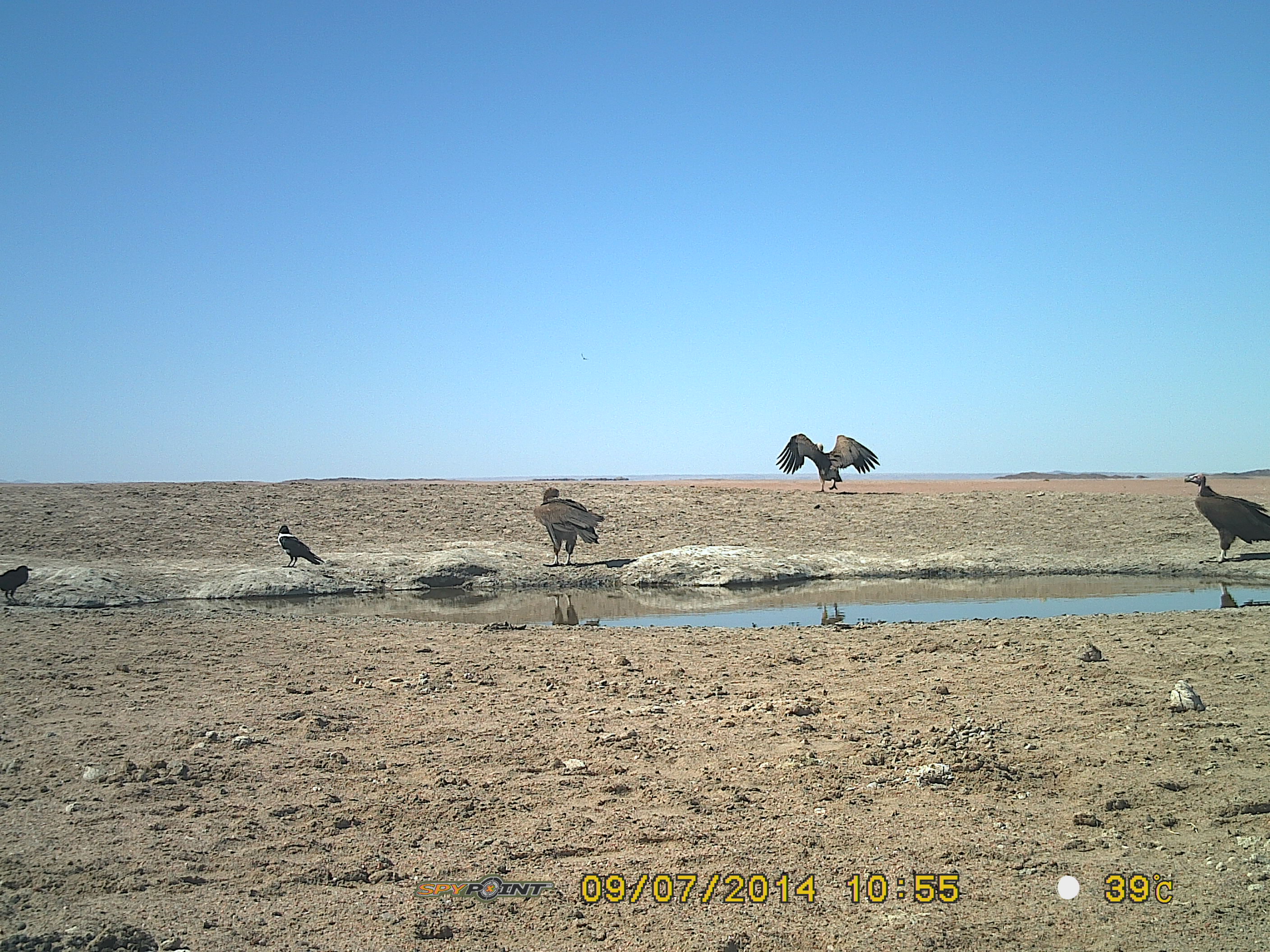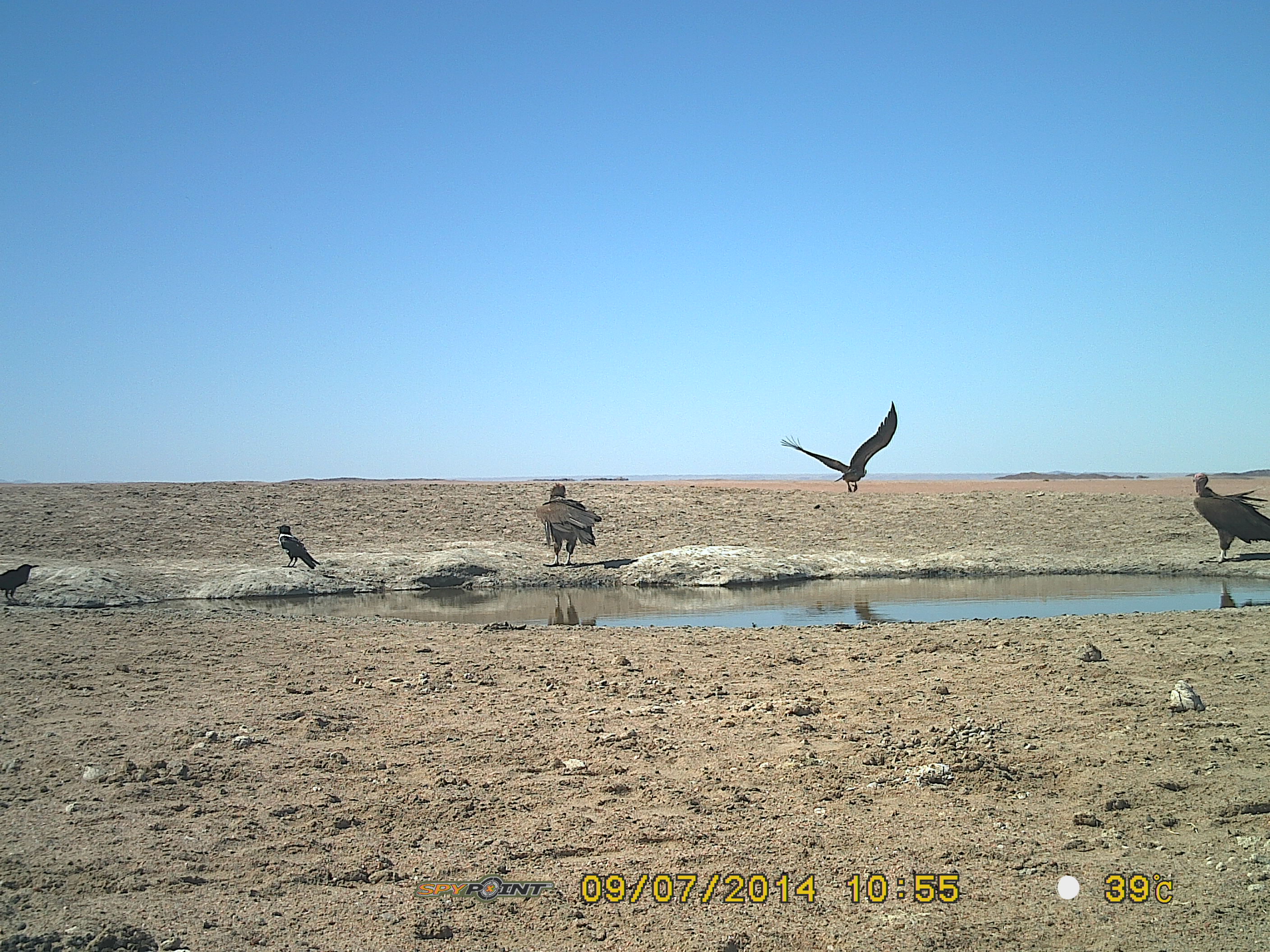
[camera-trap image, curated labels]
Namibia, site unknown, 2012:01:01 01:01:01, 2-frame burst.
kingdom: Animalia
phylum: Chordata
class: Aves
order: Accipitriformes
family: Accipitridae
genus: Torgos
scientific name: Torgos tracheliotos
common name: lappet-faced vulture